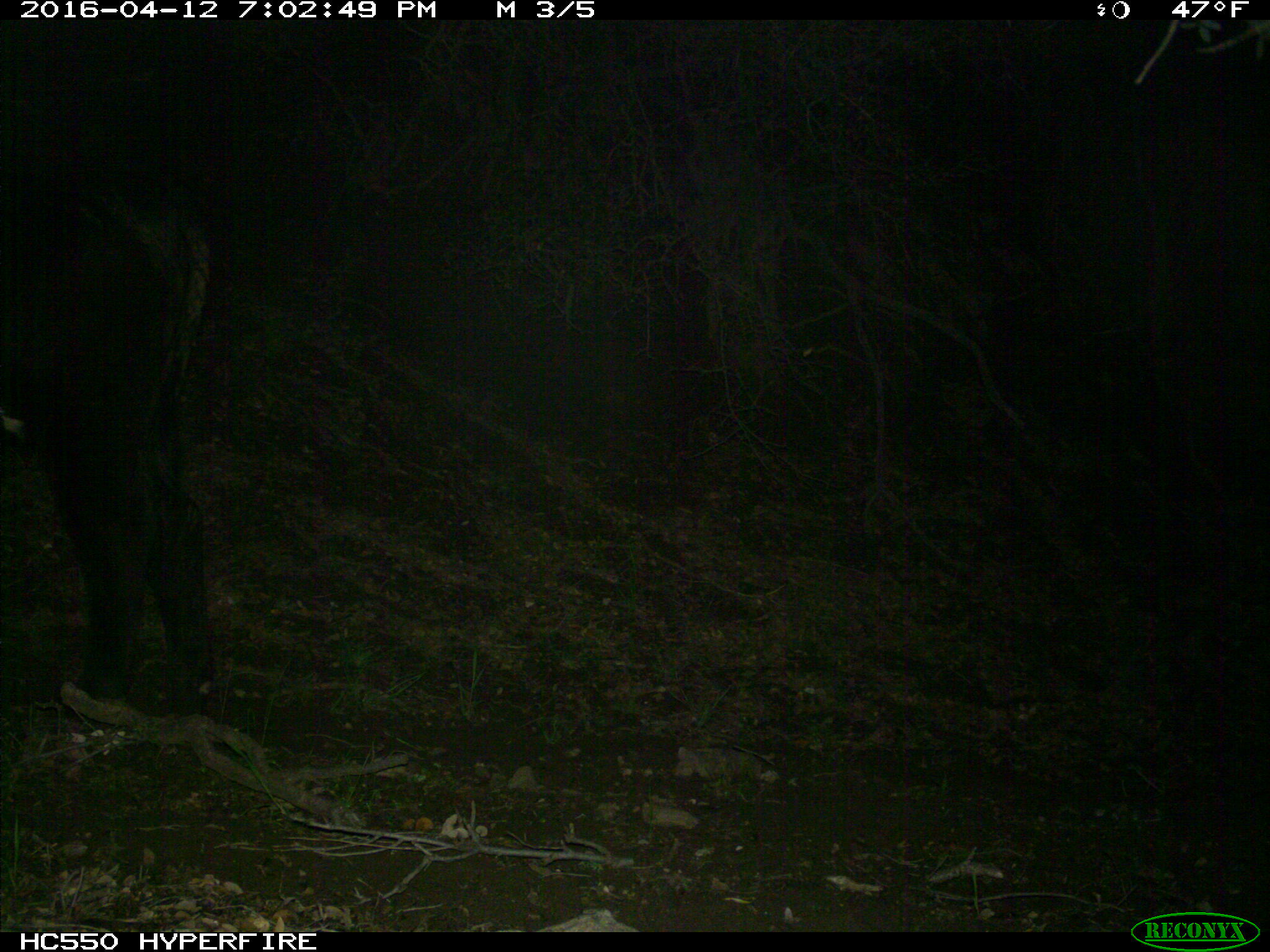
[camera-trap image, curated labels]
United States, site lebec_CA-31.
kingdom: Animalia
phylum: Chordata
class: Mammalia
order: Artiodactyla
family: Bovidae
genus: Bos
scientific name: Bos taurus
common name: domestic cow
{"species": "Bos taurus (domestic cow)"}